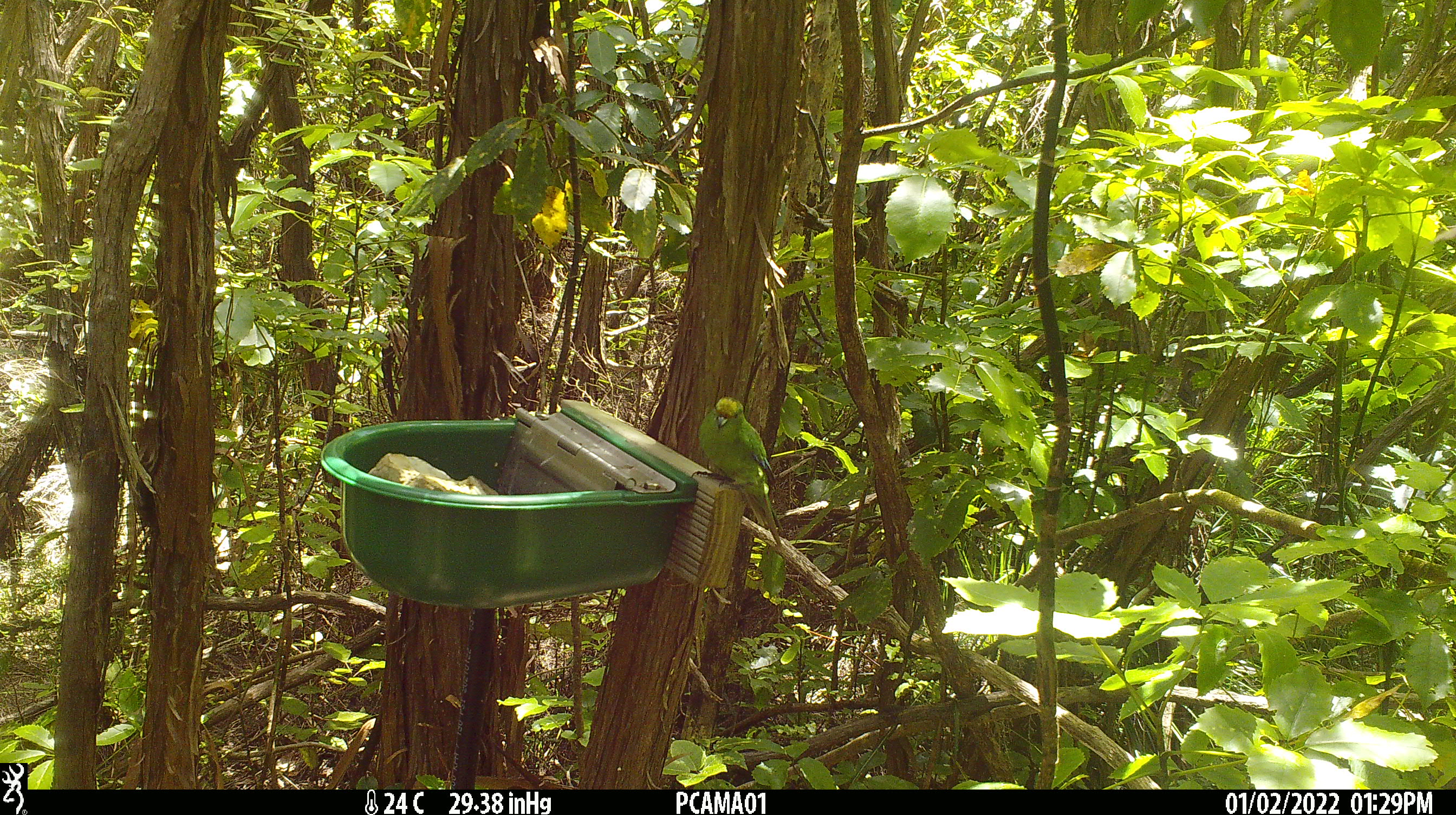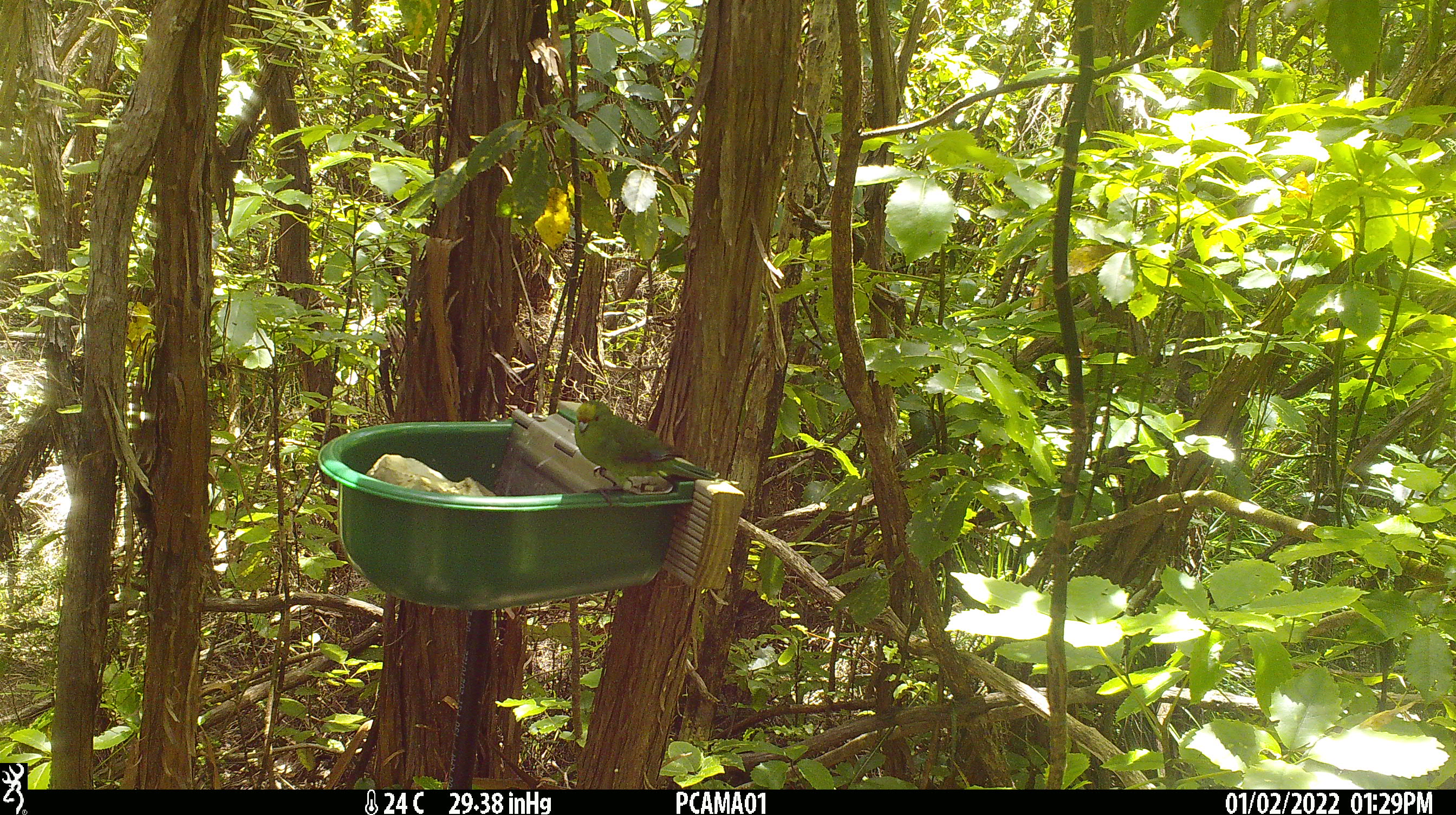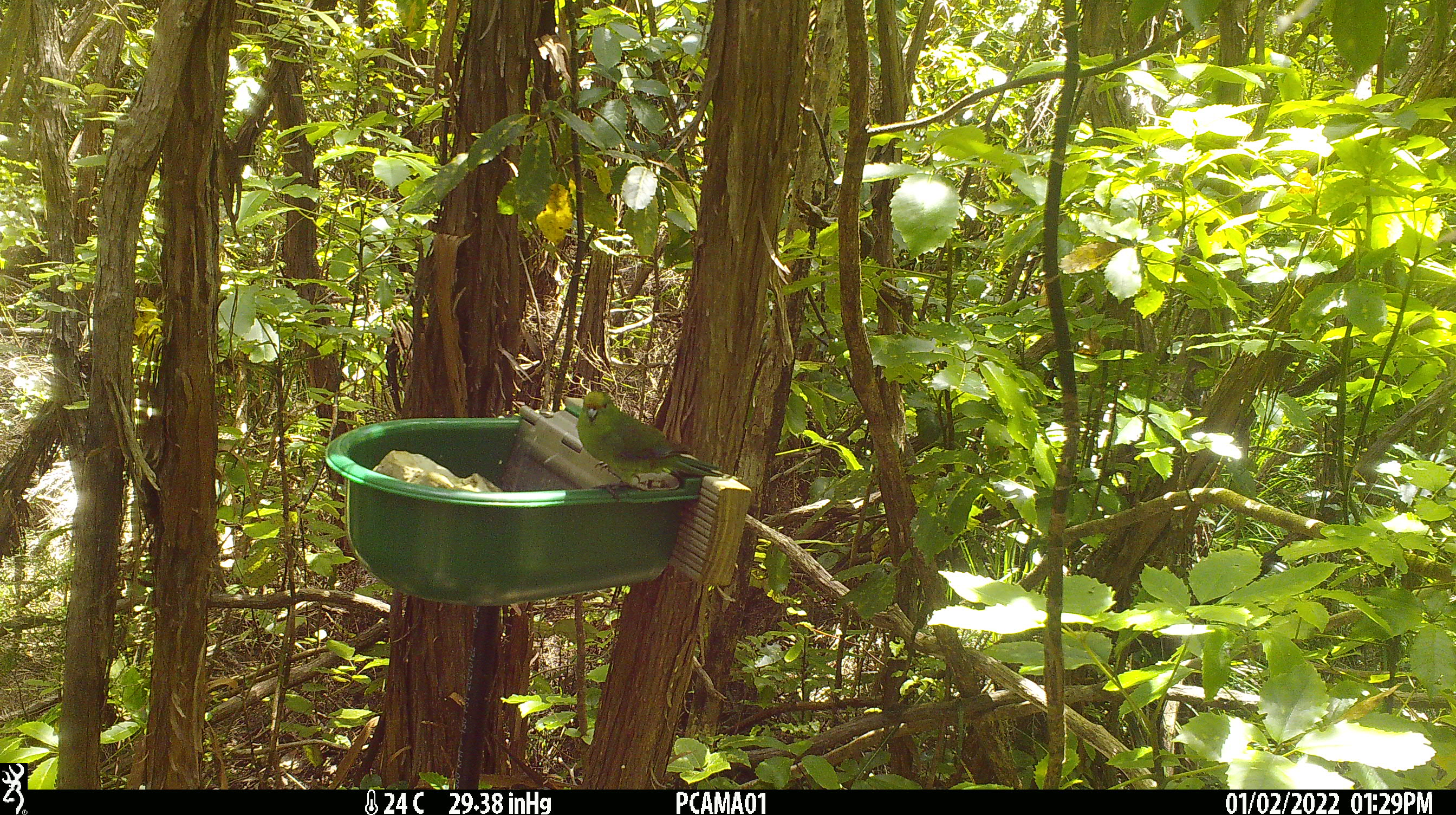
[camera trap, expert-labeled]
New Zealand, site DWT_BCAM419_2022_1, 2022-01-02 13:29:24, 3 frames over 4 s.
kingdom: Animalia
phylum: Chordata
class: Aves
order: Psittaciformes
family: Psittaculidae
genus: Cyanoramphus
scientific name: Cyanoramphus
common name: parakeet